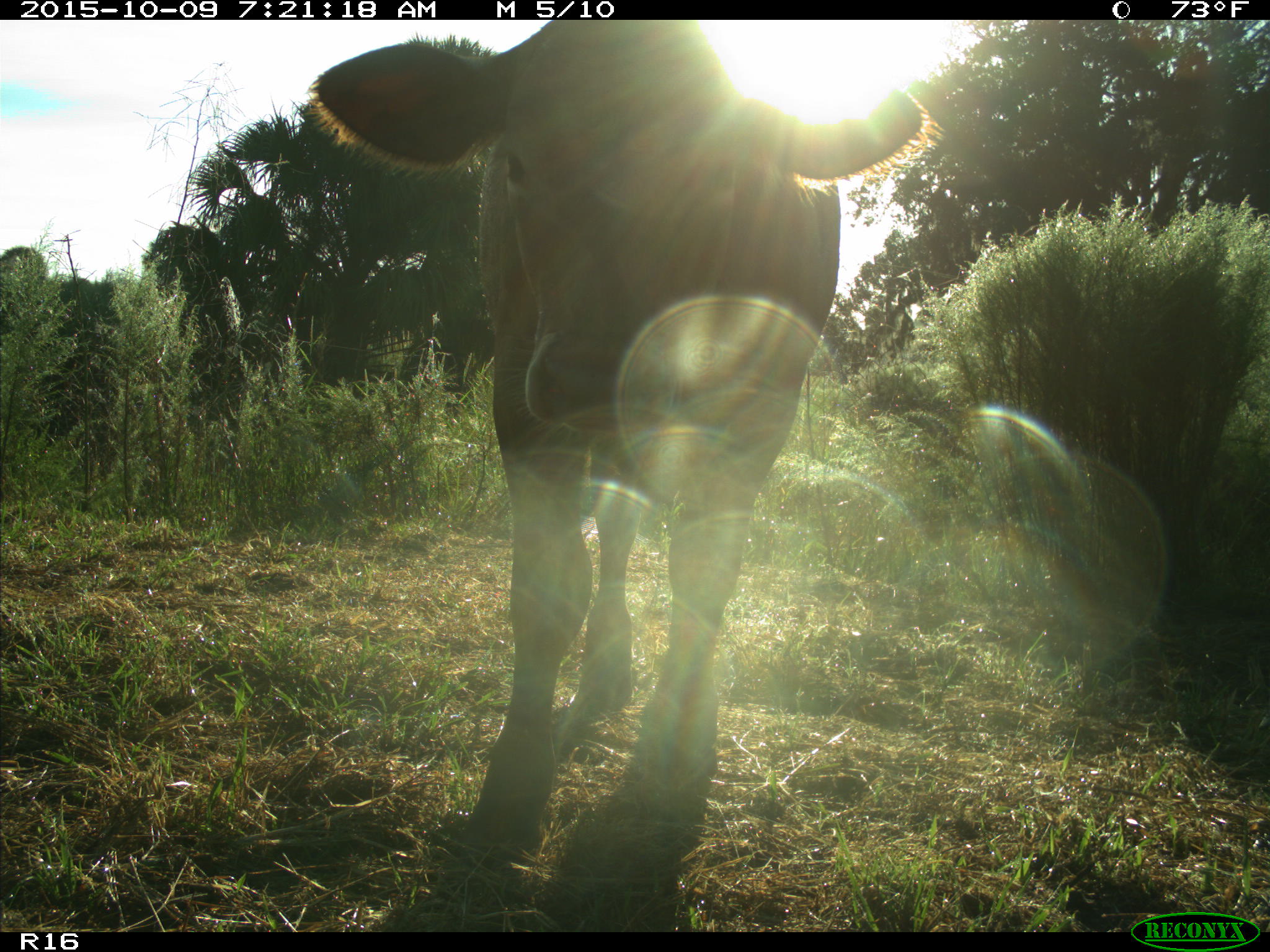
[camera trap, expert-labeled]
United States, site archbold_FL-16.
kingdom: Animalia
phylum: Chordata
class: Mammalia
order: Artiodactyla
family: Bovidae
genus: Bos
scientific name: Bos taurus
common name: domestic cow